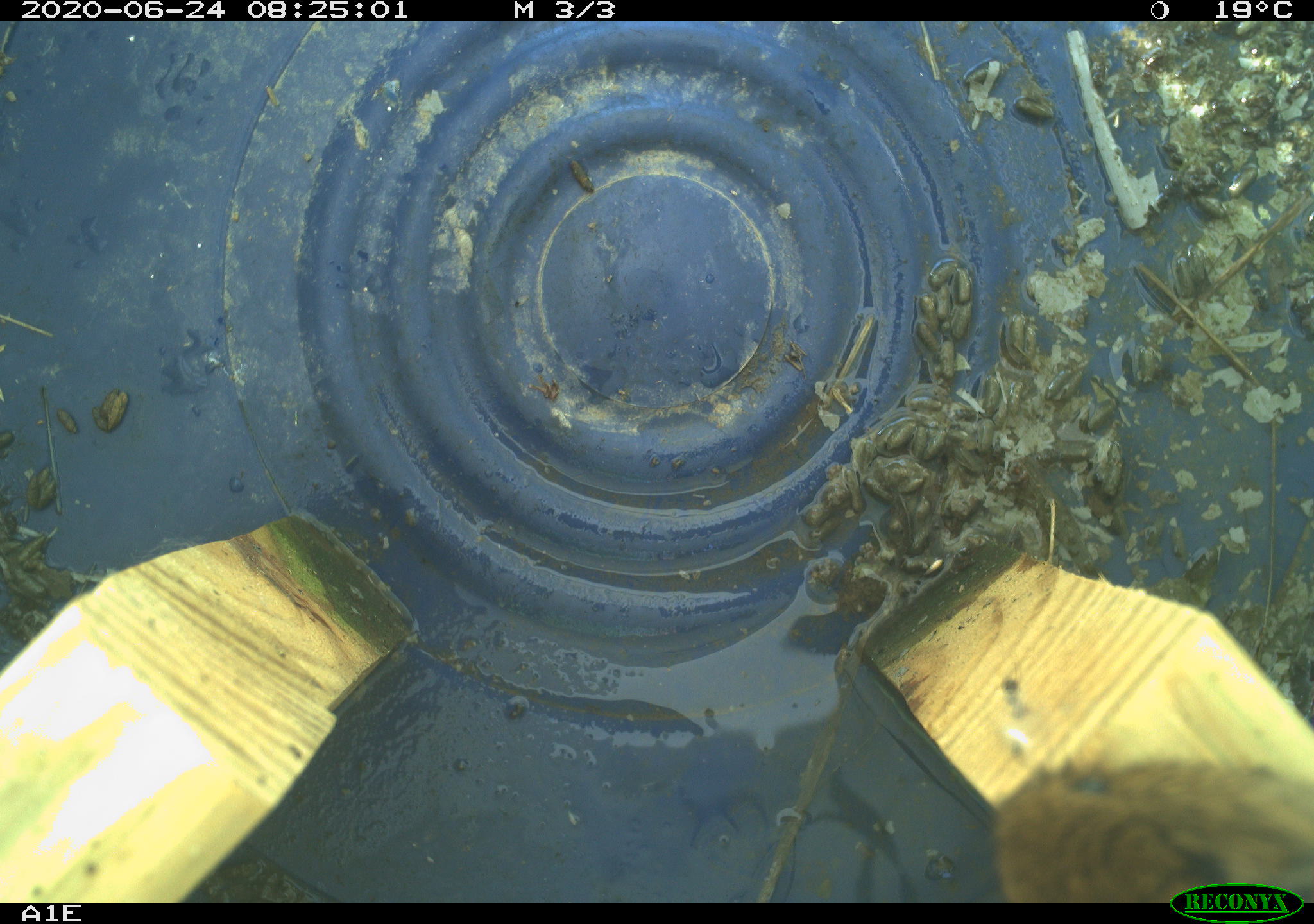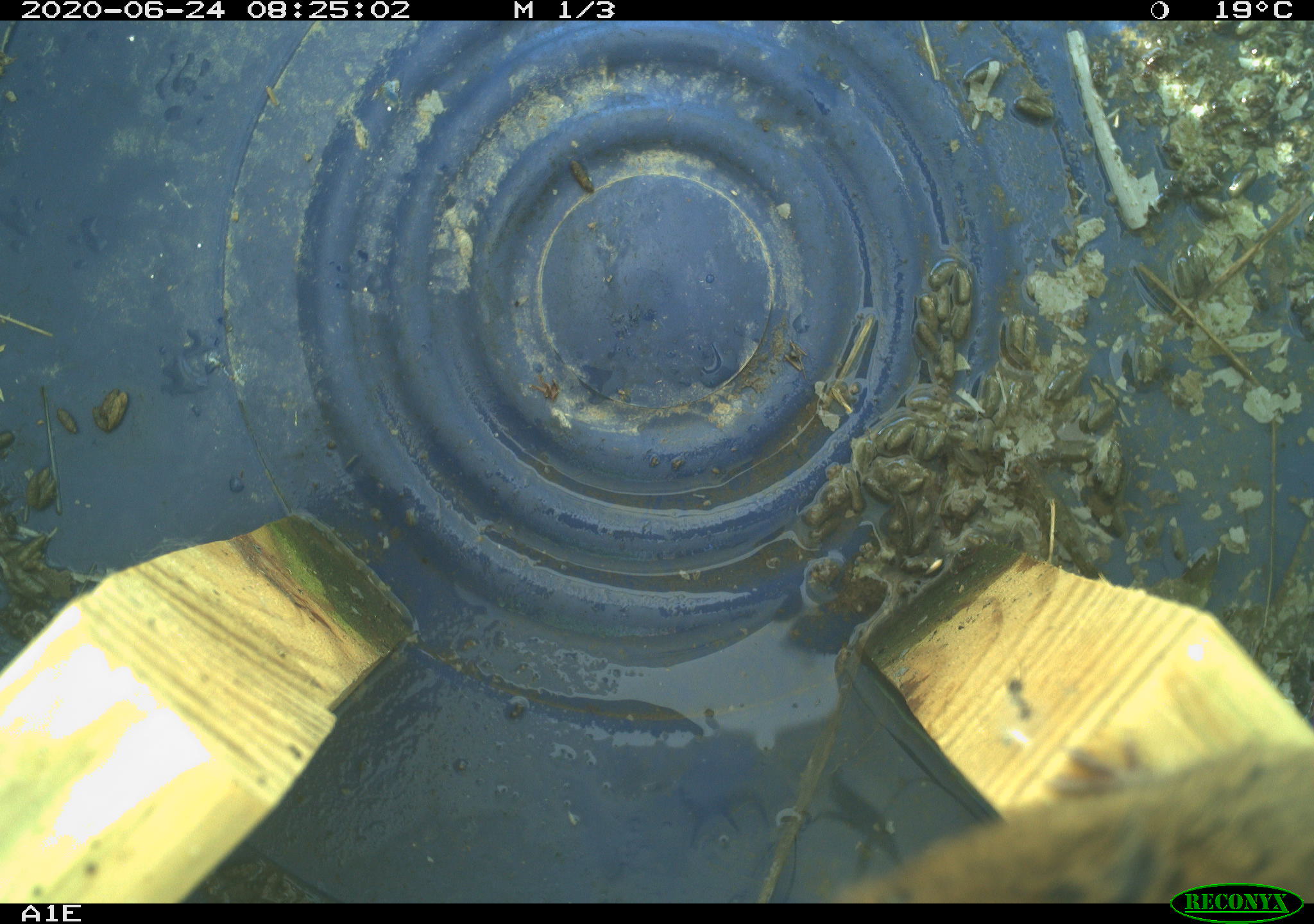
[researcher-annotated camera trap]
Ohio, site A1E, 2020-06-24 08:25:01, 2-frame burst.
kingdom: Animalia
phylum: Chordata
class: Mammalia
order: Rodentia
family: Cricetidae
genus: Microtus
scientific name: Microtus pennsylvanicus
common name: meadow vole